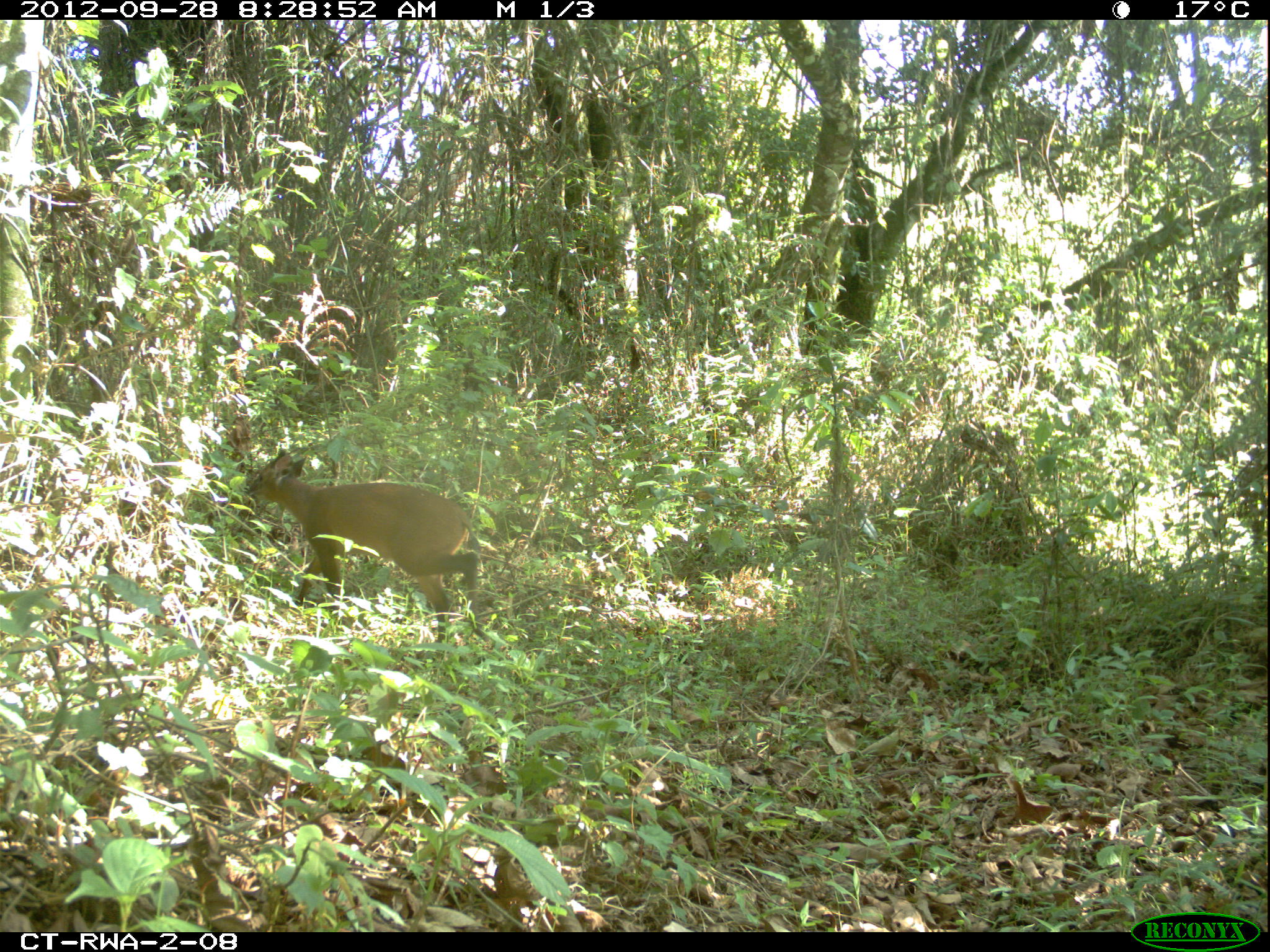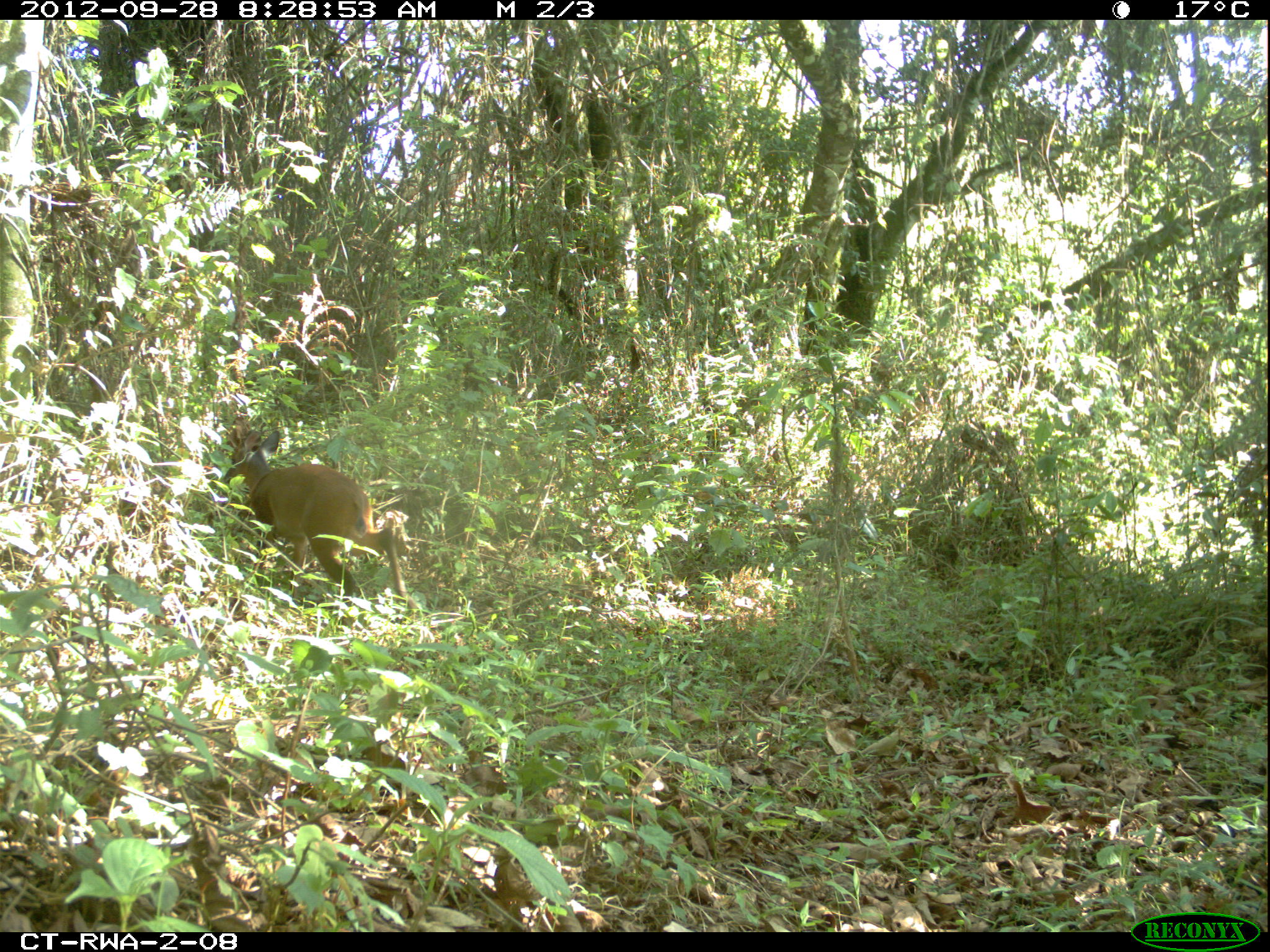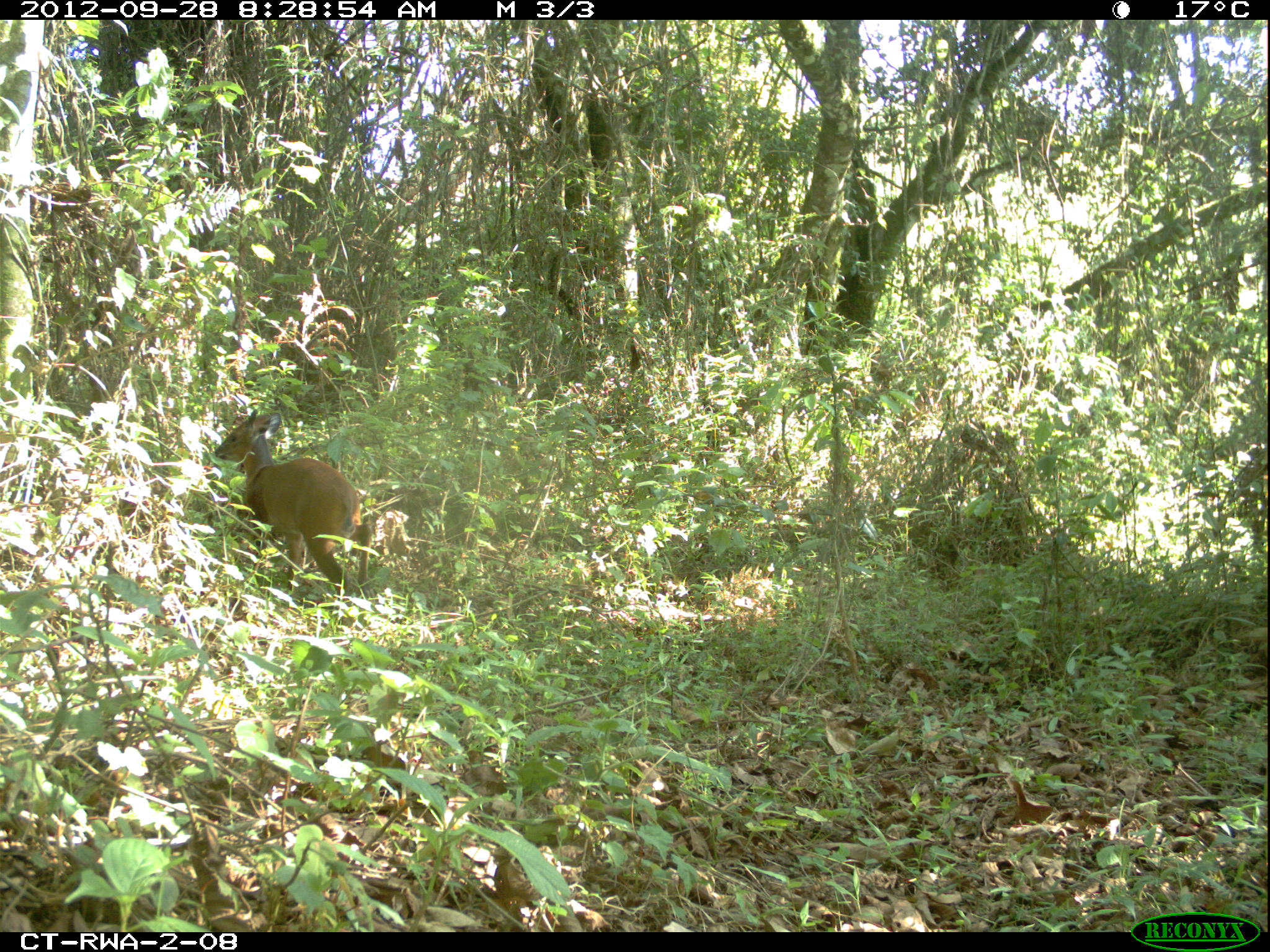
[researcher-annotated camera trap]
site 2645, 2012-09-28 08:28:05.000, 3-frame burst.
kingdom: Animalia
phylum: Chordata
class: Mammalia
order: Artiodactyla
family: Bovidae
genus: Cephalophus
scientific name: Cephalophus nigrifrons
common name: black-fronted duiker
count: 2